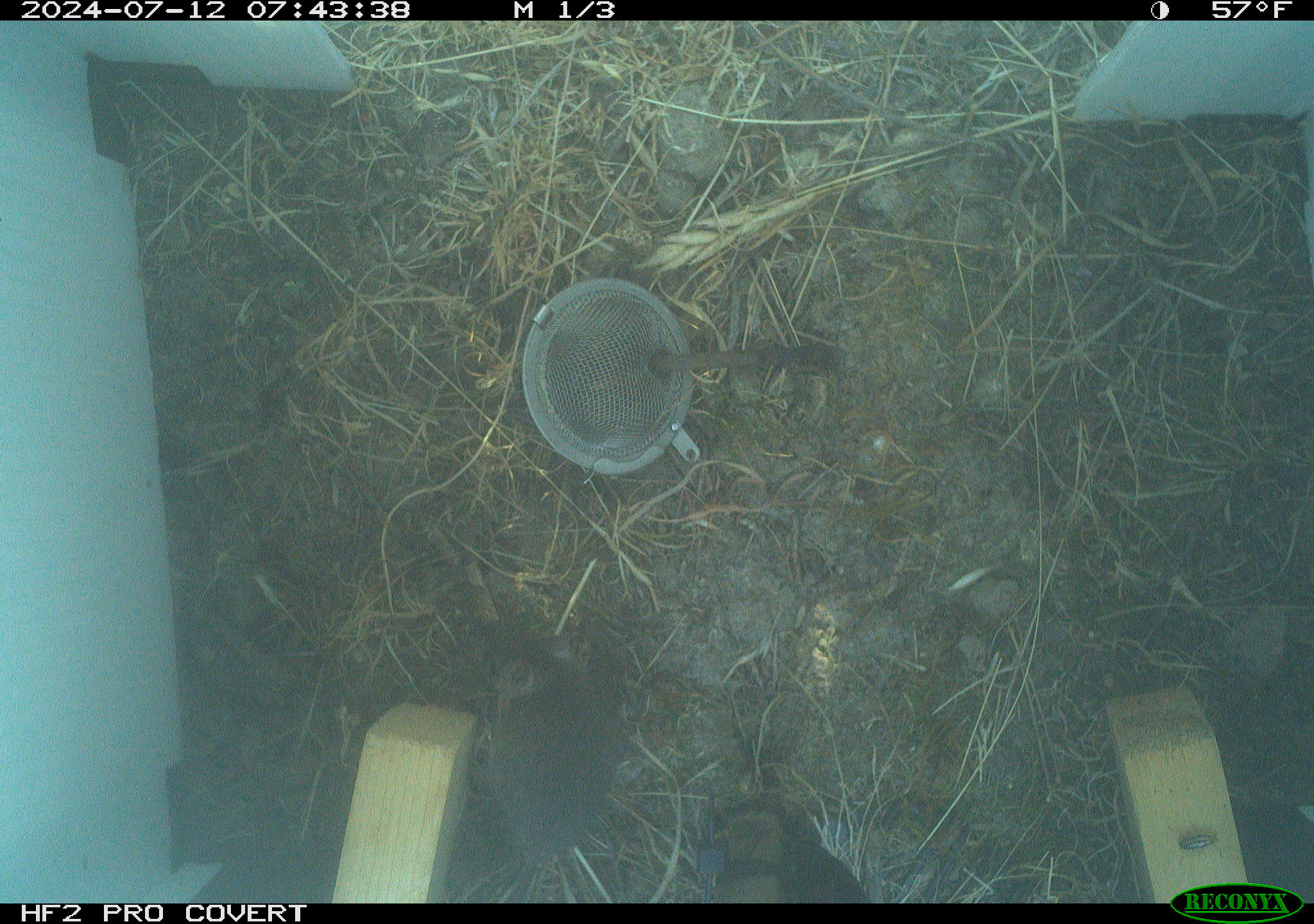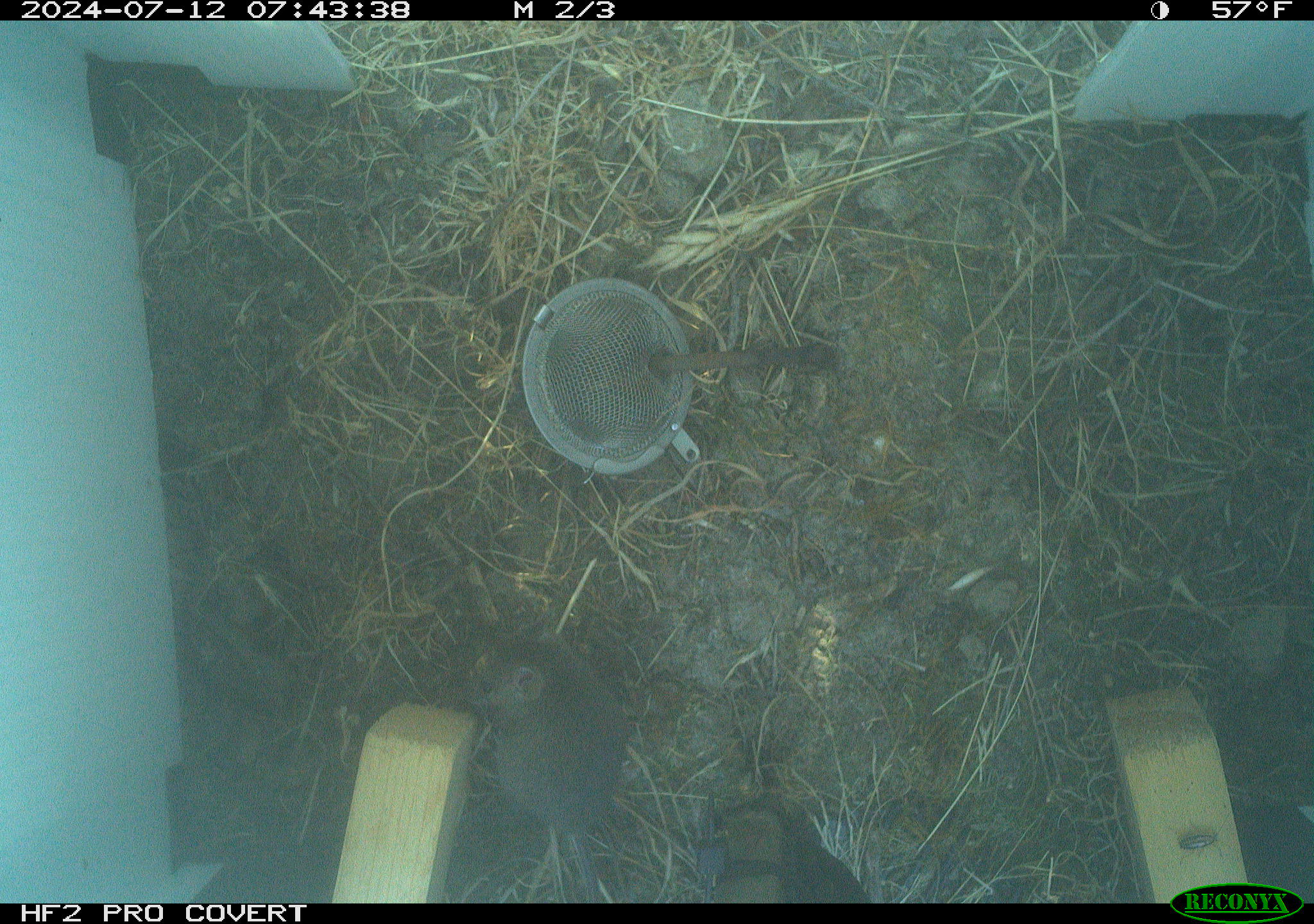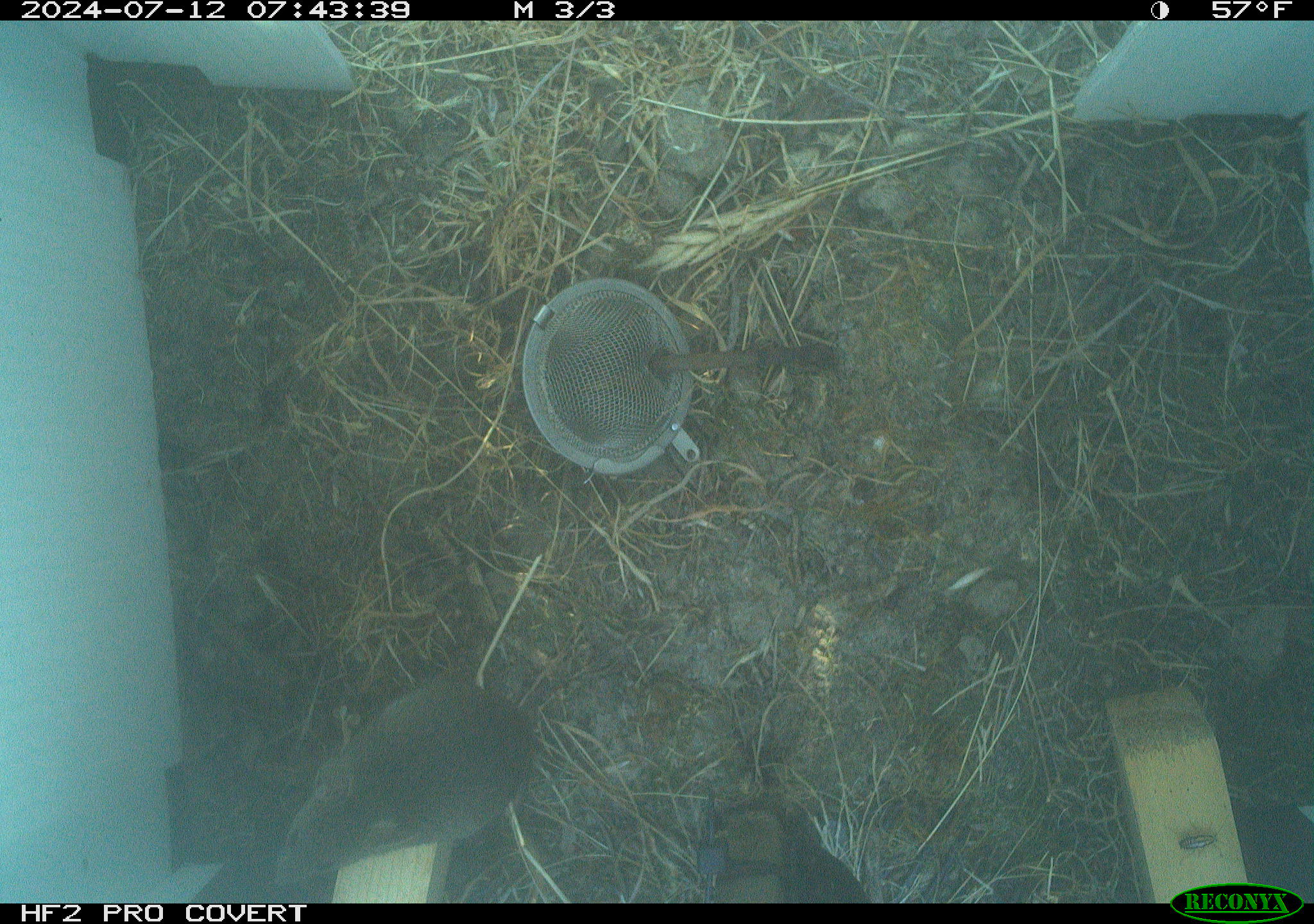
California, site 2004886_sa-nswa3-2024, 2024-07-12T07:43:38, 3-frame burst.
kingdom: Animalia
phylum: Chordata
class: Mammalia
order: Rodentia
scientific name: Rodentia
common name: rodent